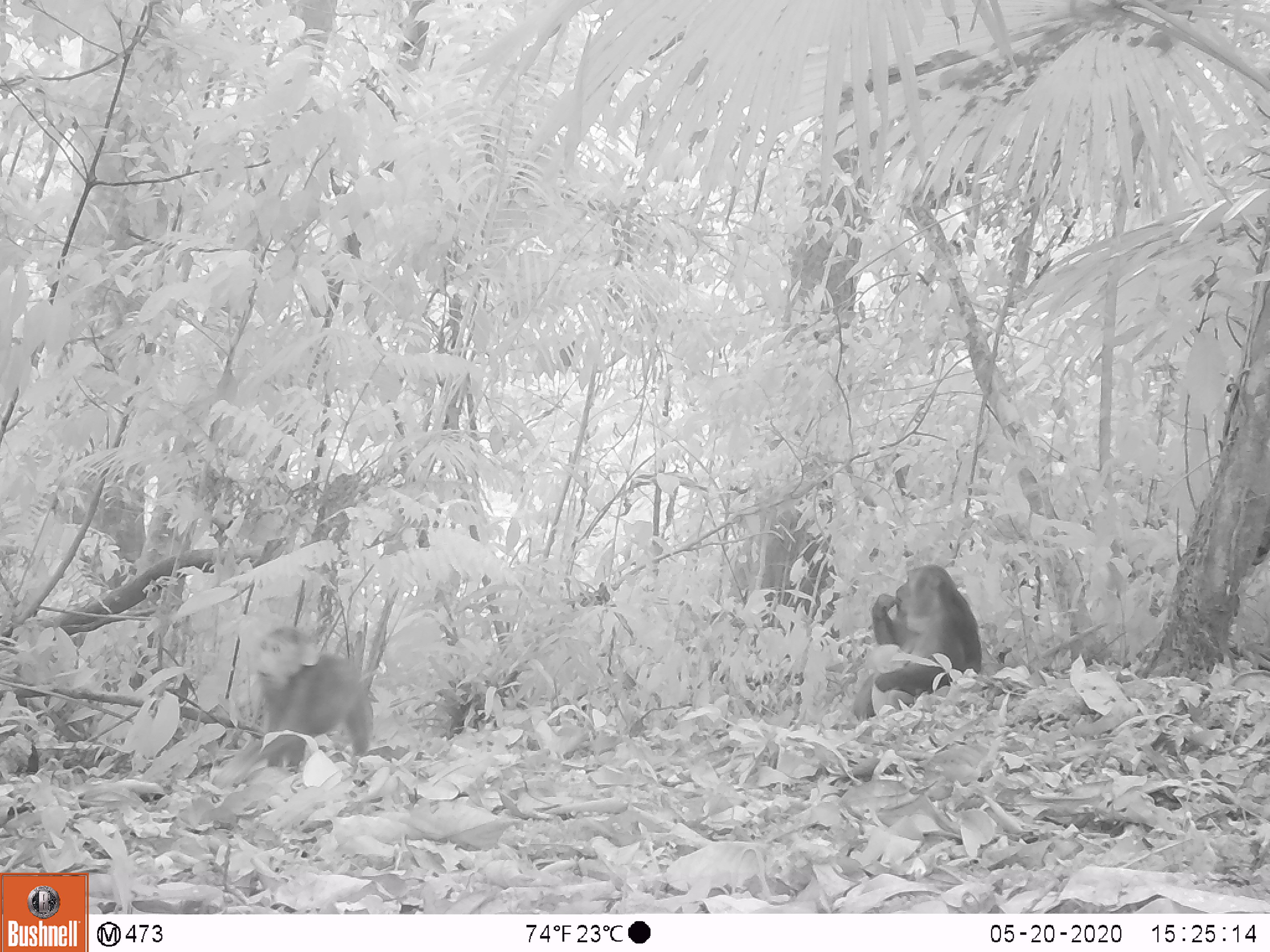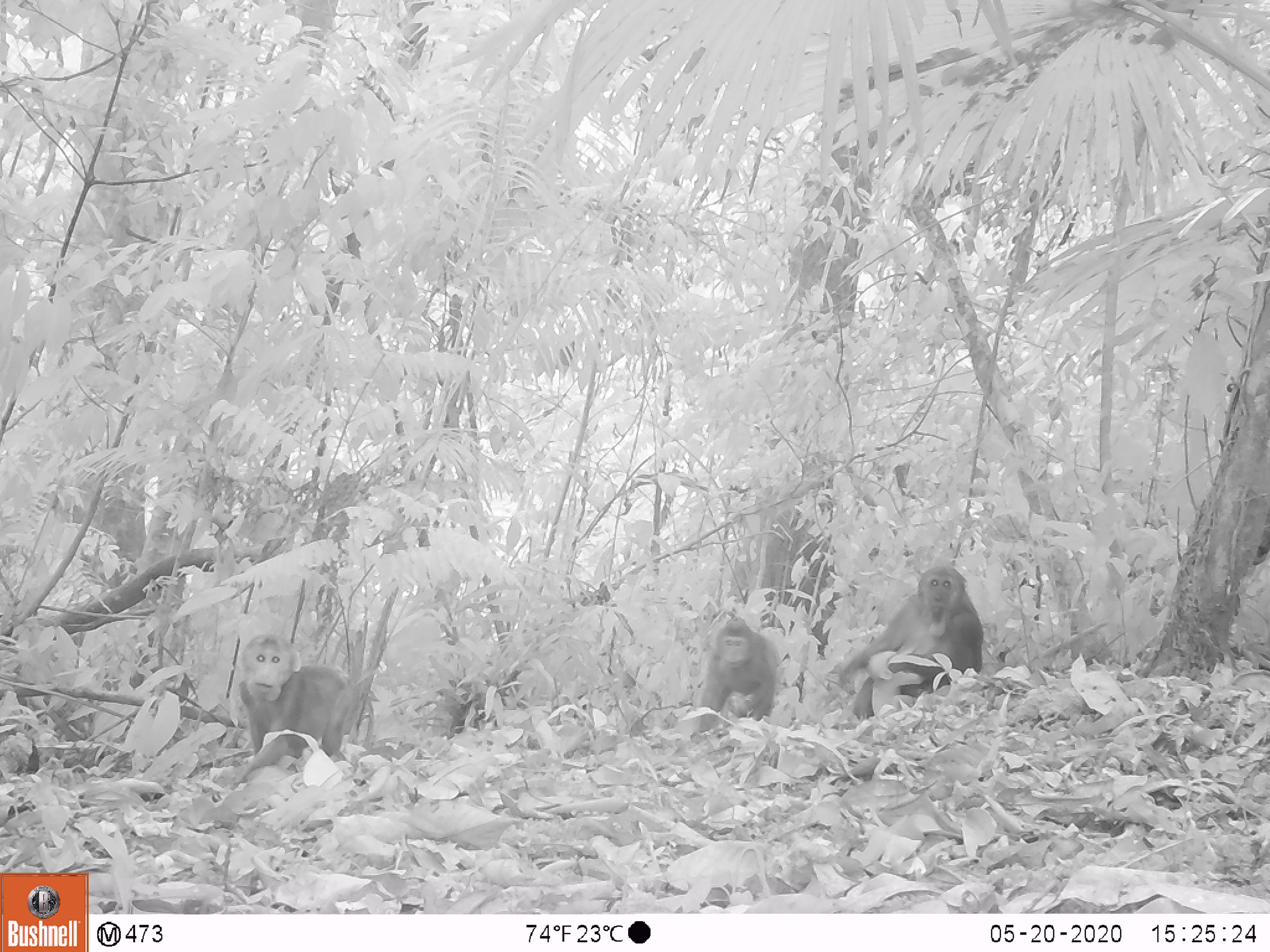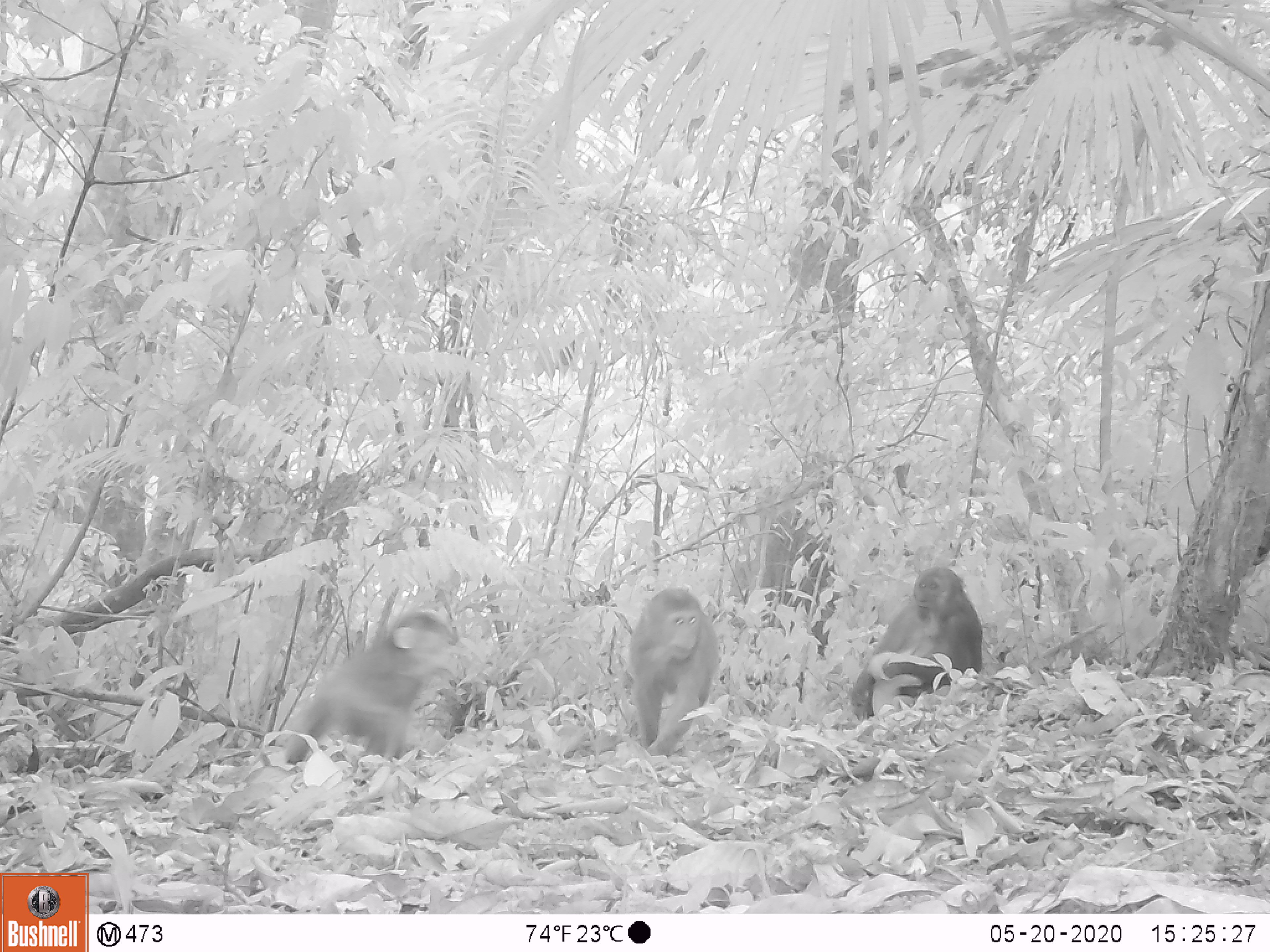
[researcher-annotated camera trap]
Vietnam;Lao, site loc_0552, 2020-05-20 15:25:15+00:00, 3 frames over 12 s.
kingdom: Animalia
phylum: Chordata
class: Mammalia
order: Primates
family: Cercopithecidae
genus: Macaca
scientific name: Macaca arctoides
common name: stump-tailed macaque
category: stump tailed macaque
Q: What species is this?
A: Stump tailed macaque (stump-tailed macaque) (Macaca arctoides).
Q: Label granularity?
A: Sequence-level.